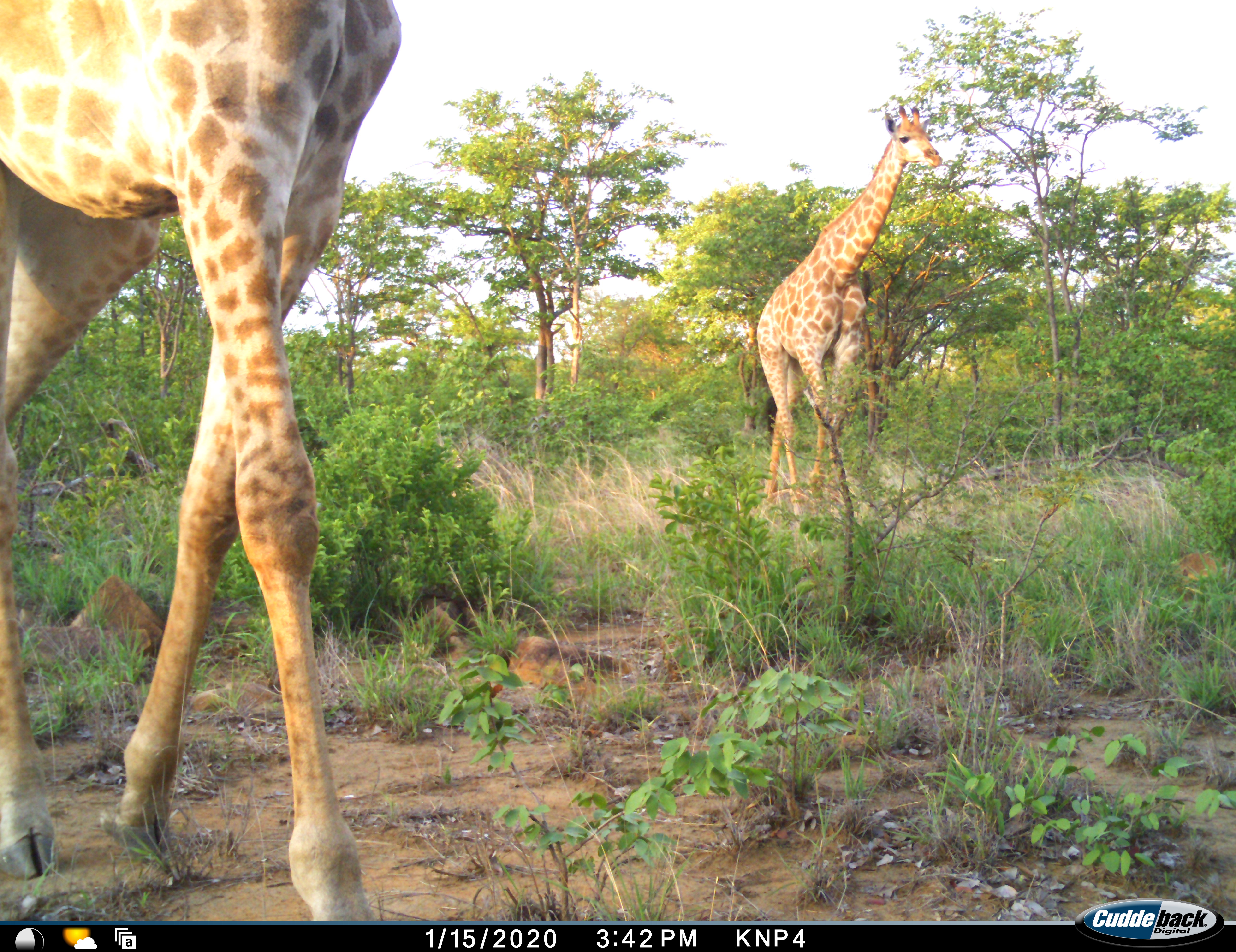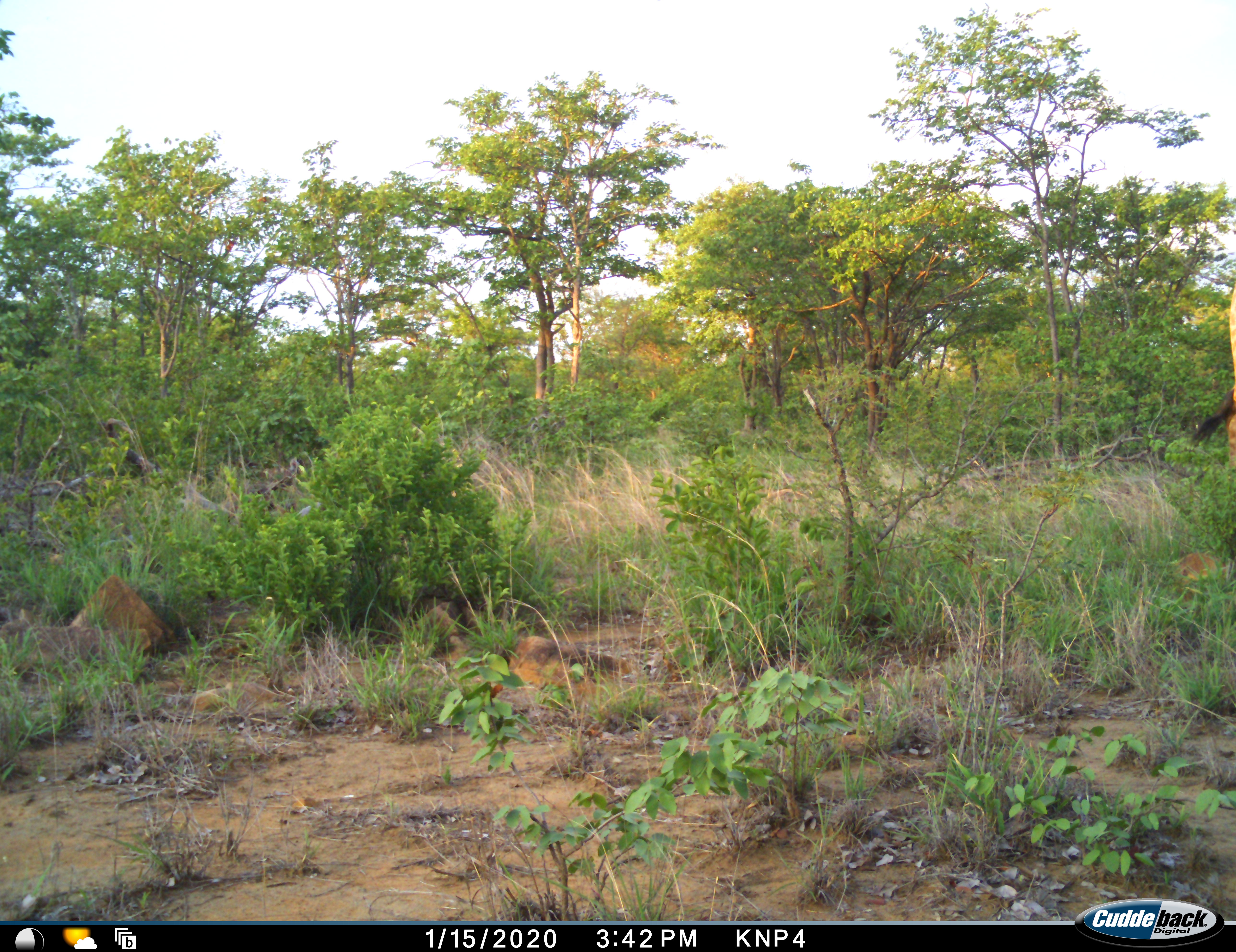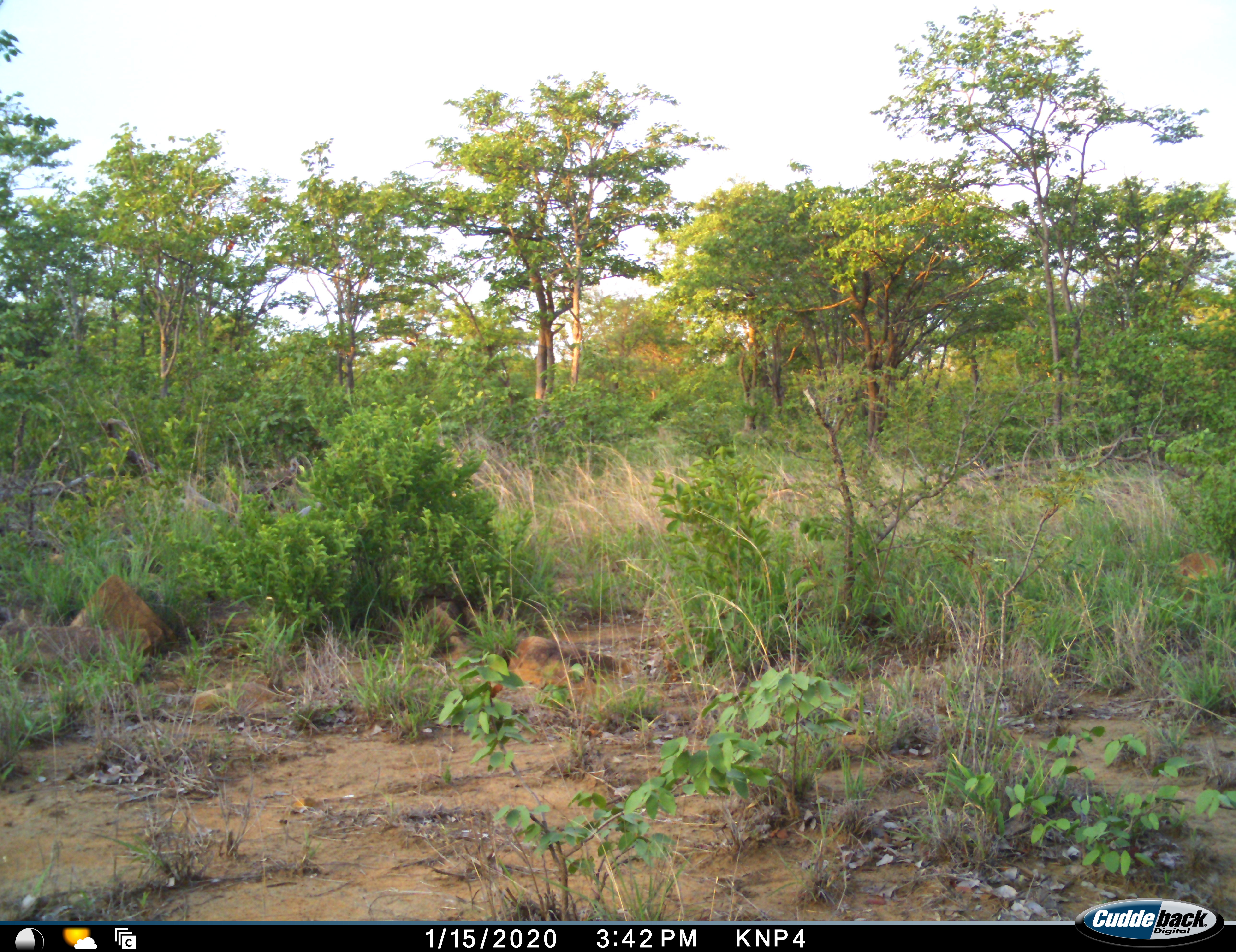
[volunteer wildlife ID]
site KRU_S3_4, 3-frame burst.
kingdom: Animalia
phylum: Chordata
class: Mammalia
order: Artiodactyla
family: Giraffidae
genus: Giraffa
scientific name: Giraffa camelopardalis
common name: giraffe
Giraffe (Giraffa camelopardalis), count 2. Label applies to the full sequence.